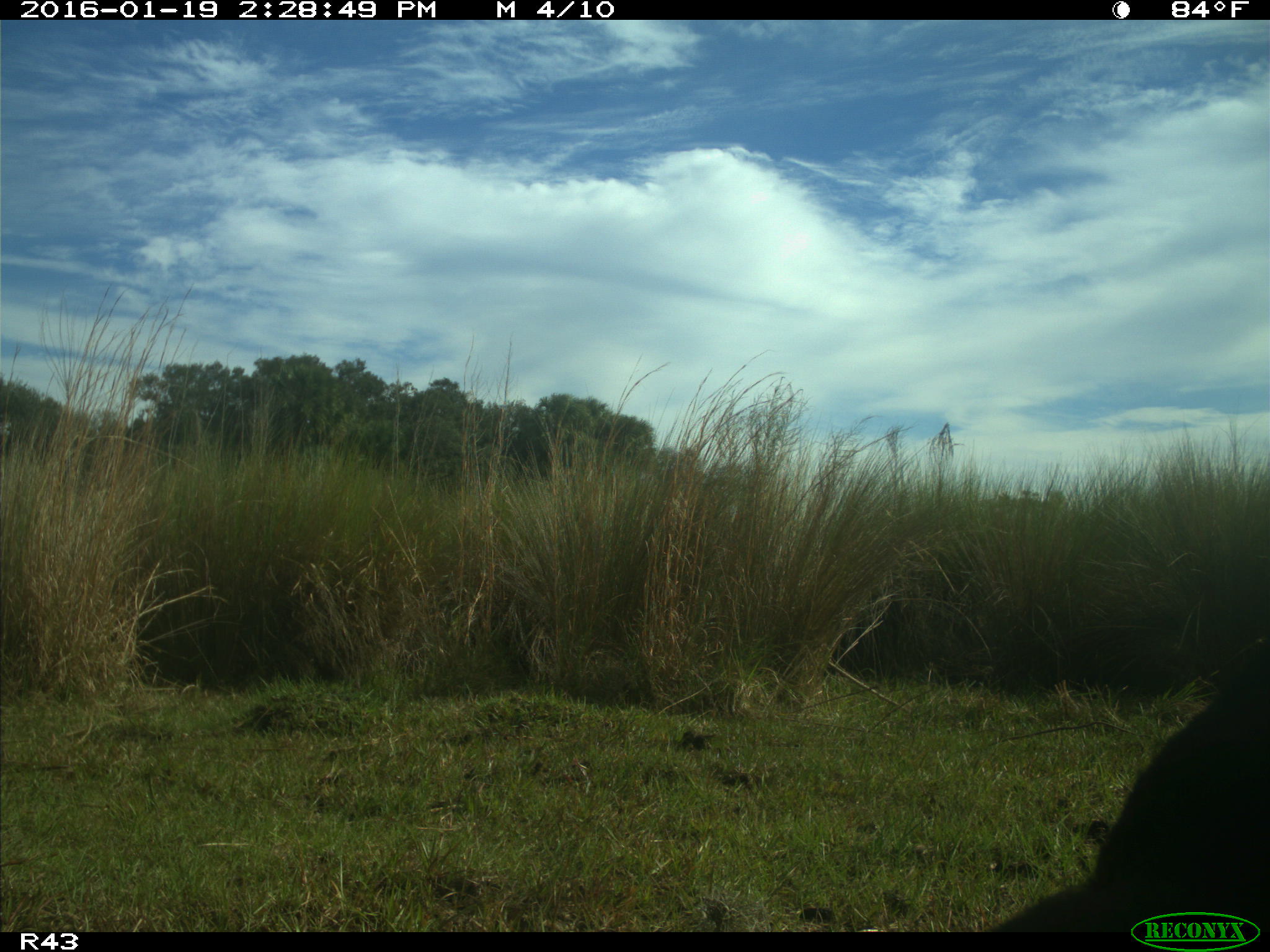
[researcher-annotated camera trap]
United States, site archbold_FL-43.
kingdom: Animalia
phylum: Chordata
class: Mammalia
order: Artiodactyla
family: Suidae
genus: Sus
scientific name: Sus scrofa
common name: wild boar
Sus scrofa (wild boar).